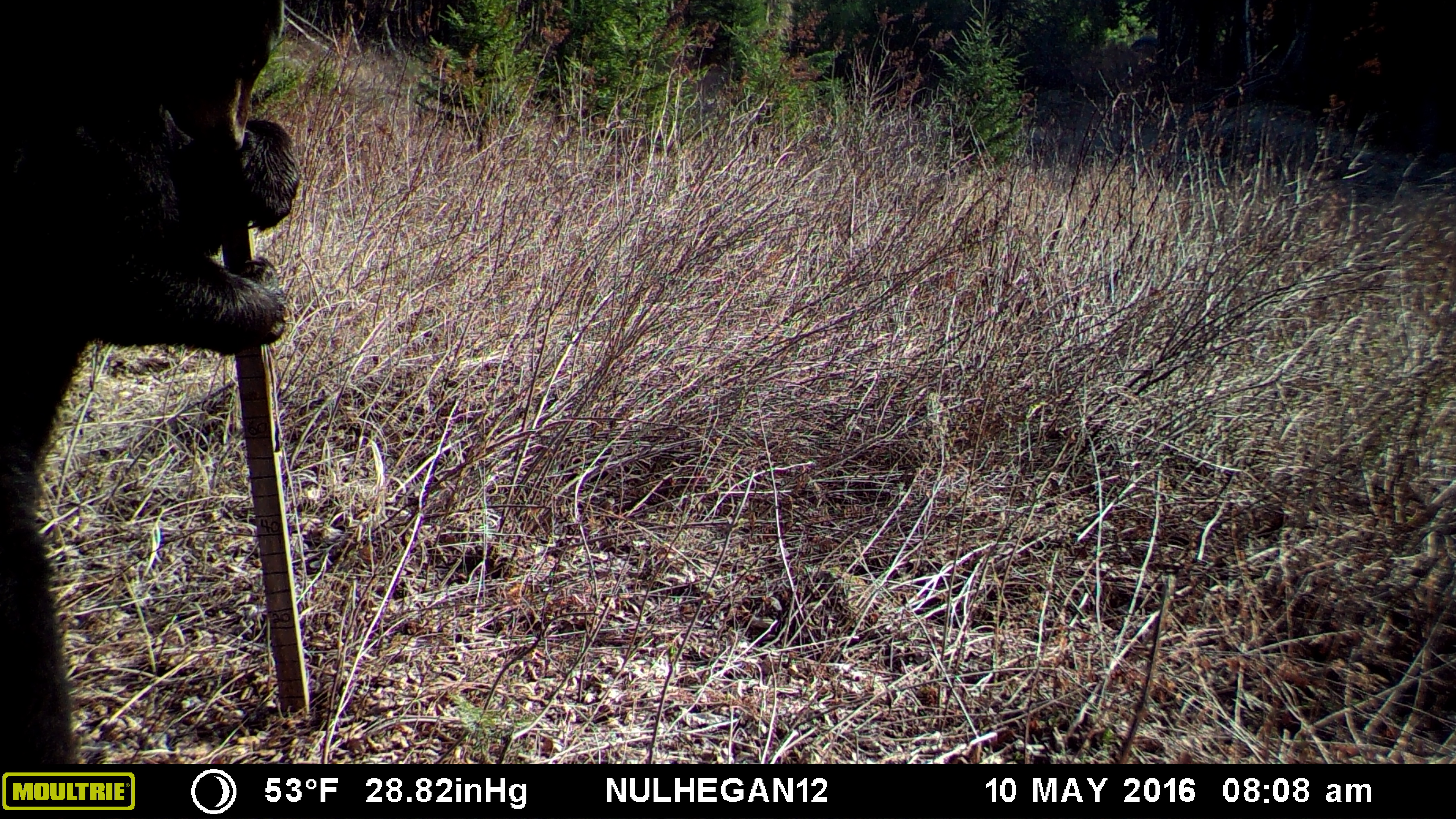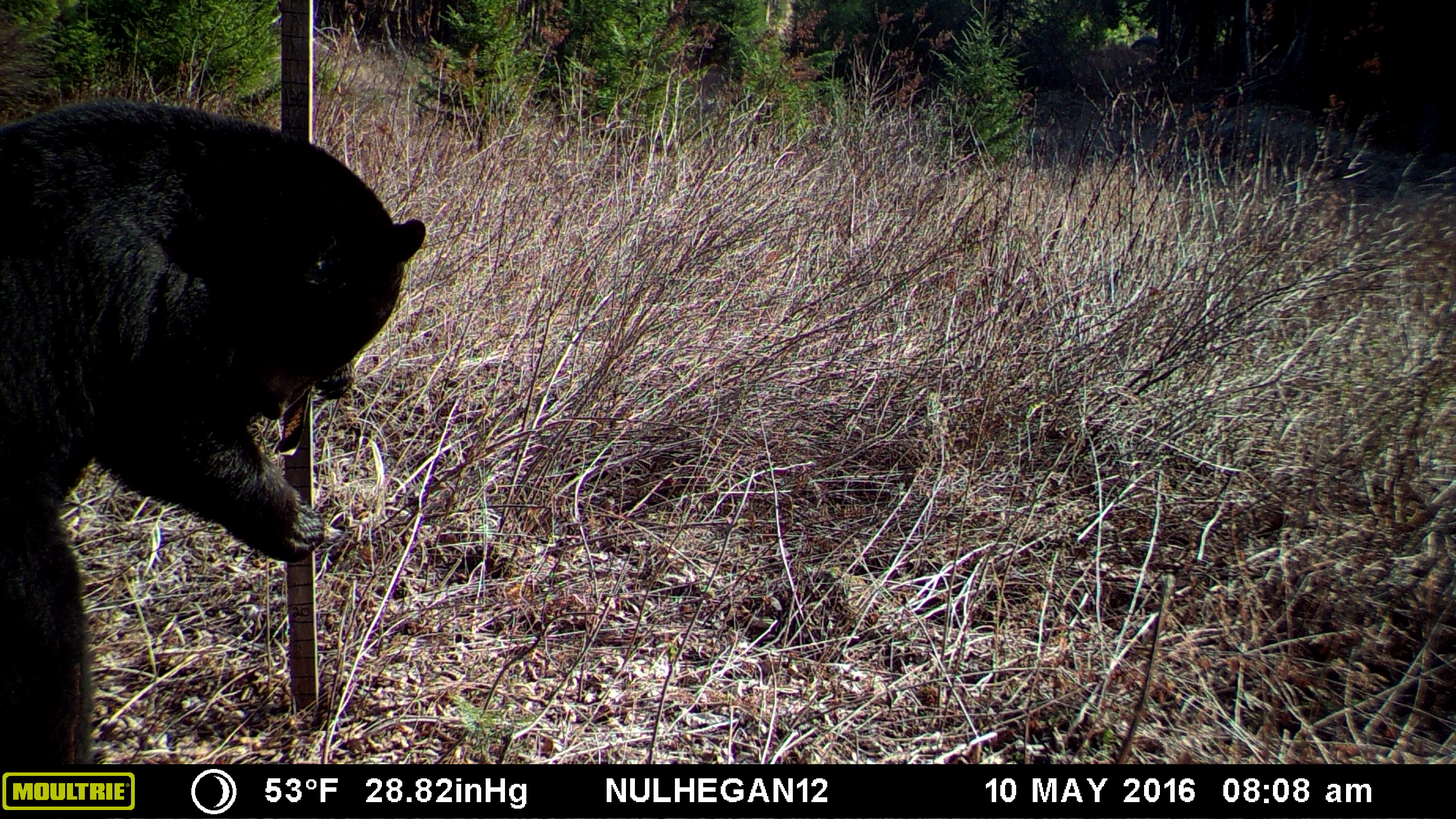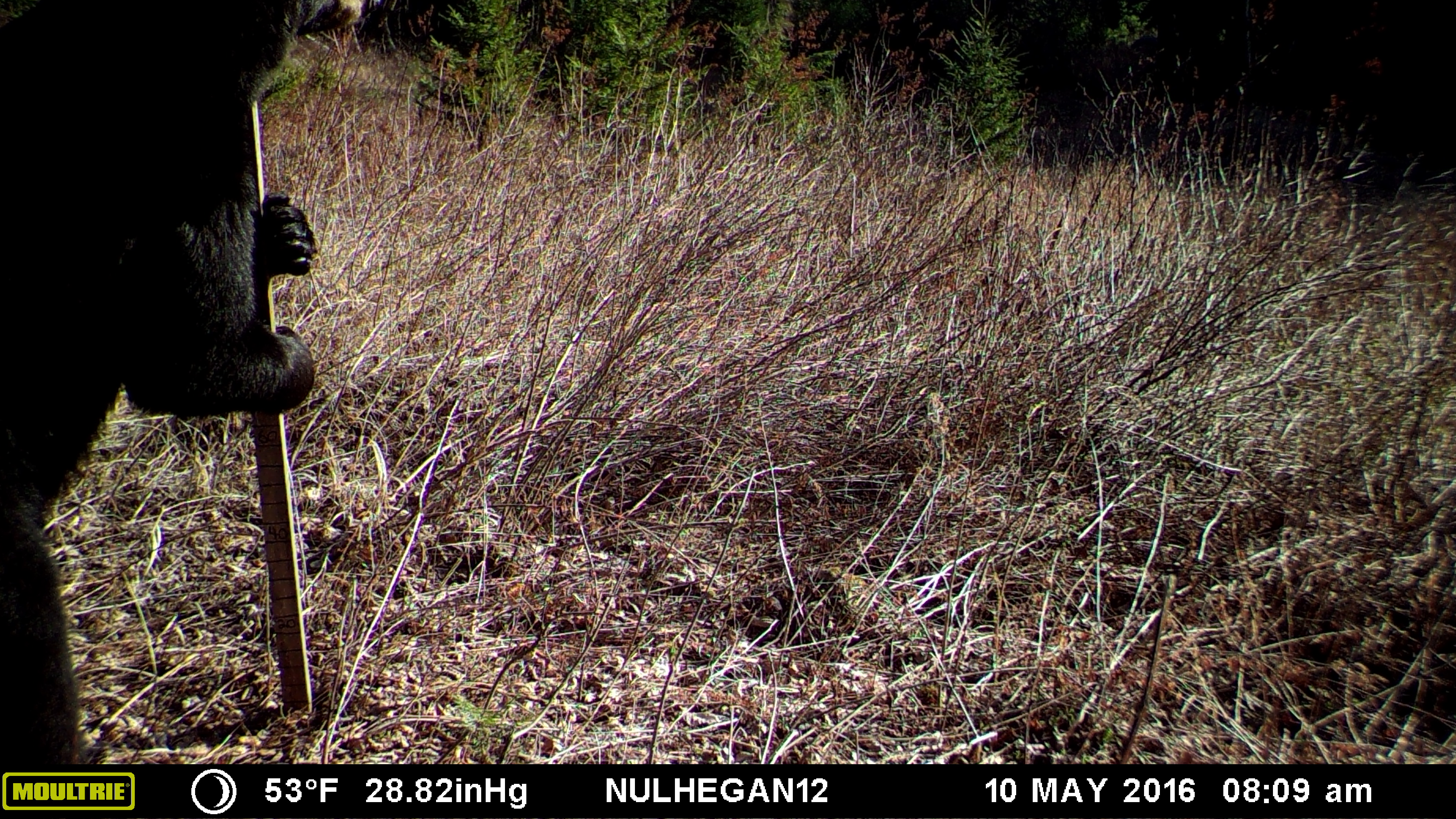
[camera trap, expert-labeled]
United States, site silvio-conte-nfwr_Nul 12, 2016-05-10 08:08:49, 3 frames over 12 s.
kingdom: Animalia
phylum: Chordata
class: Mammalia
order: Carnivora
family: Ursidae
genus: Ursus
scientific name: Ursus americanus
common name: black bear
Black bear (Ursus americanus).